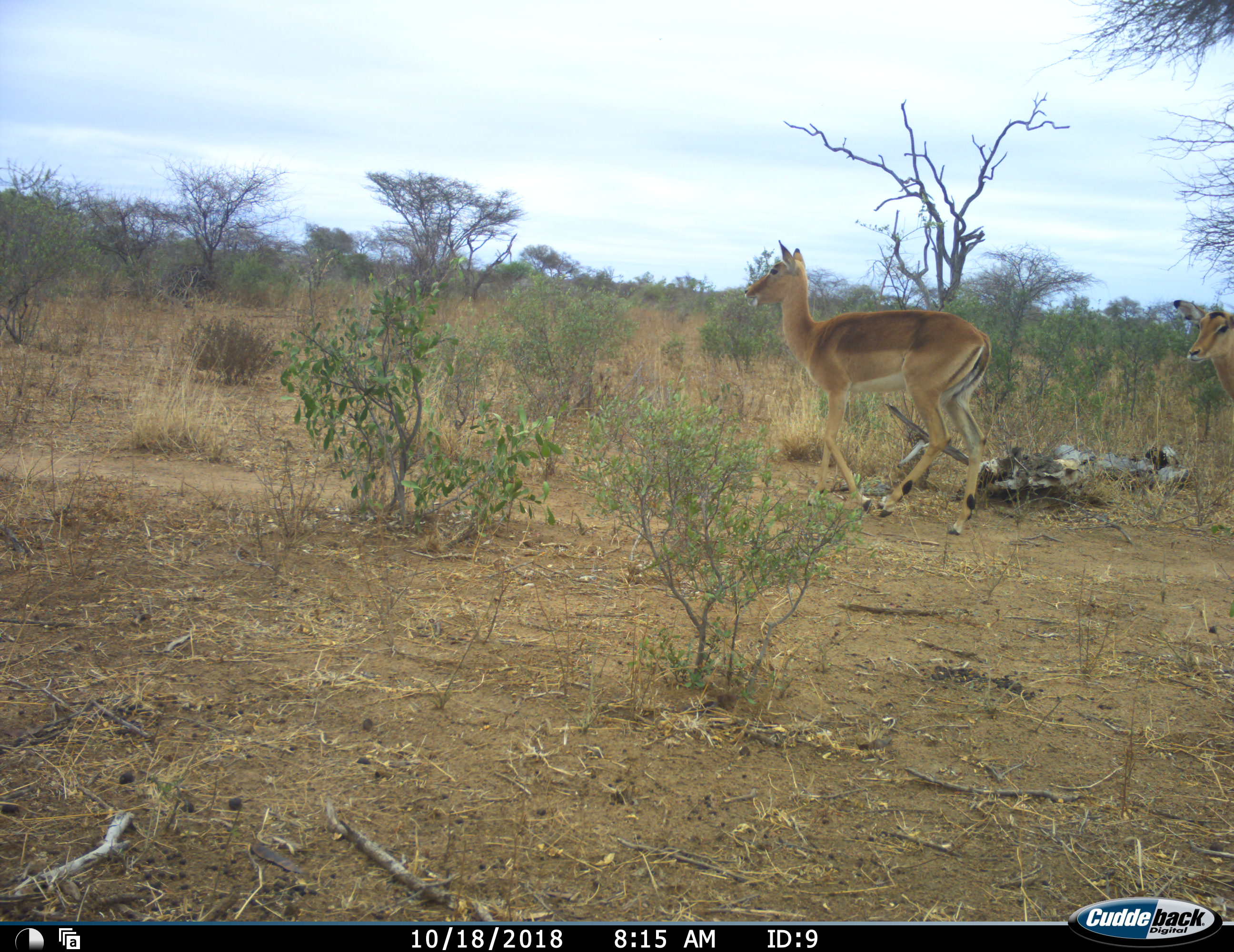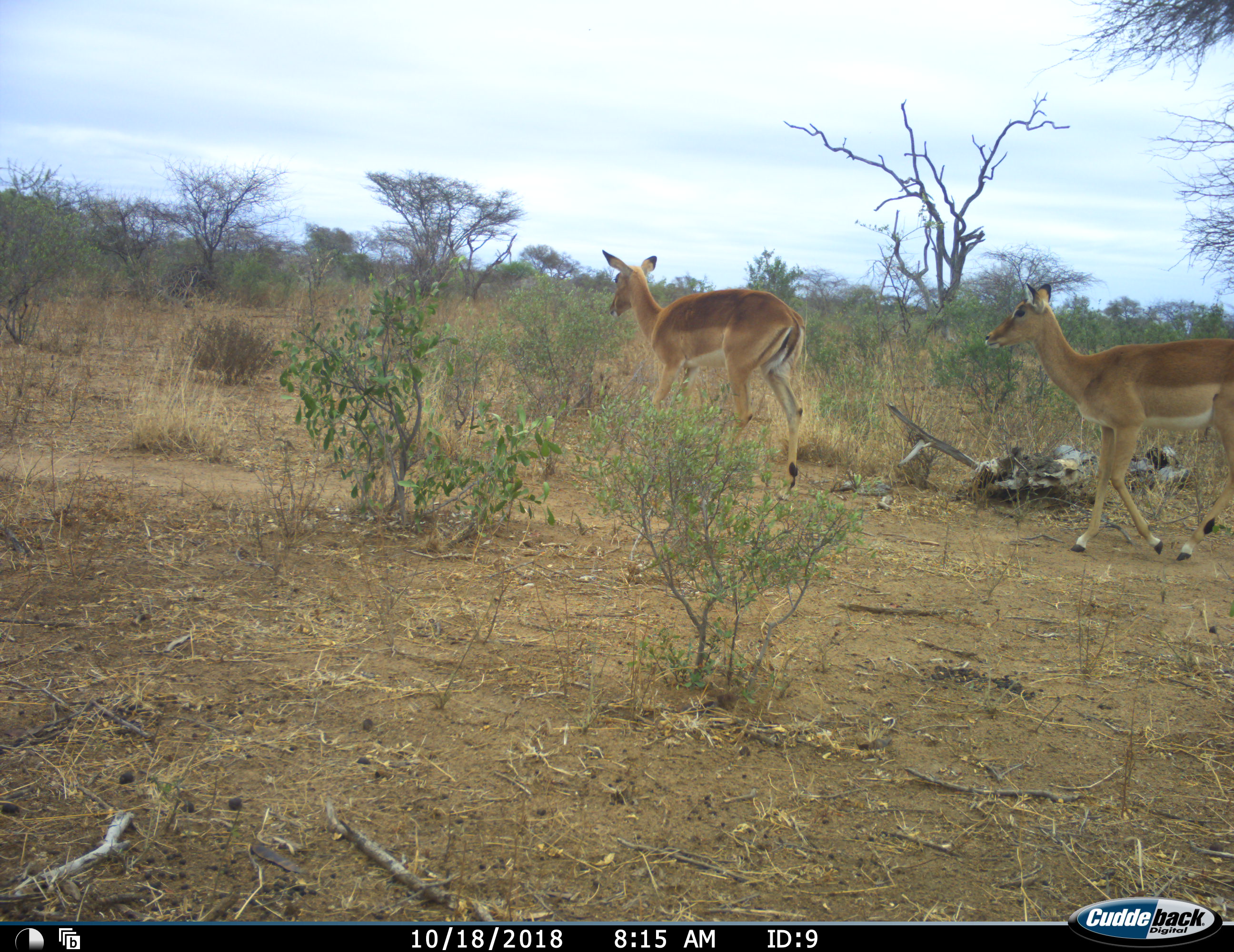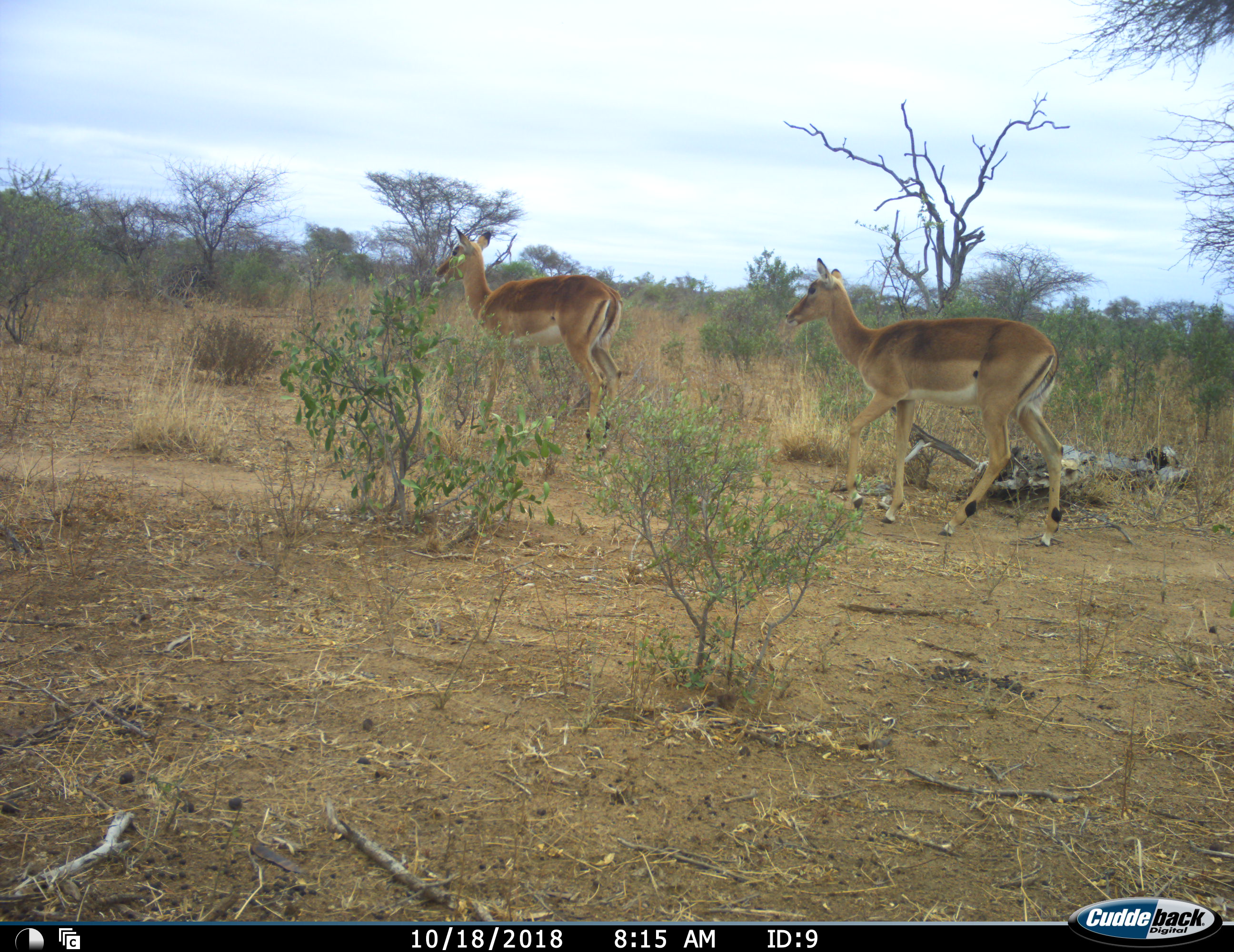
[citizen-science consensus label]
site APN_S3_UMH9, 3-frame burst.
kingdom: Animalia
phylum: Chordata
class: Mammalia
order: Artiodactyla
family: Bovidae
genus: Aepyceros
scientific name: Aepyceros melampus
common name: impala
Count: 2.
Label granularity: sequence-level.